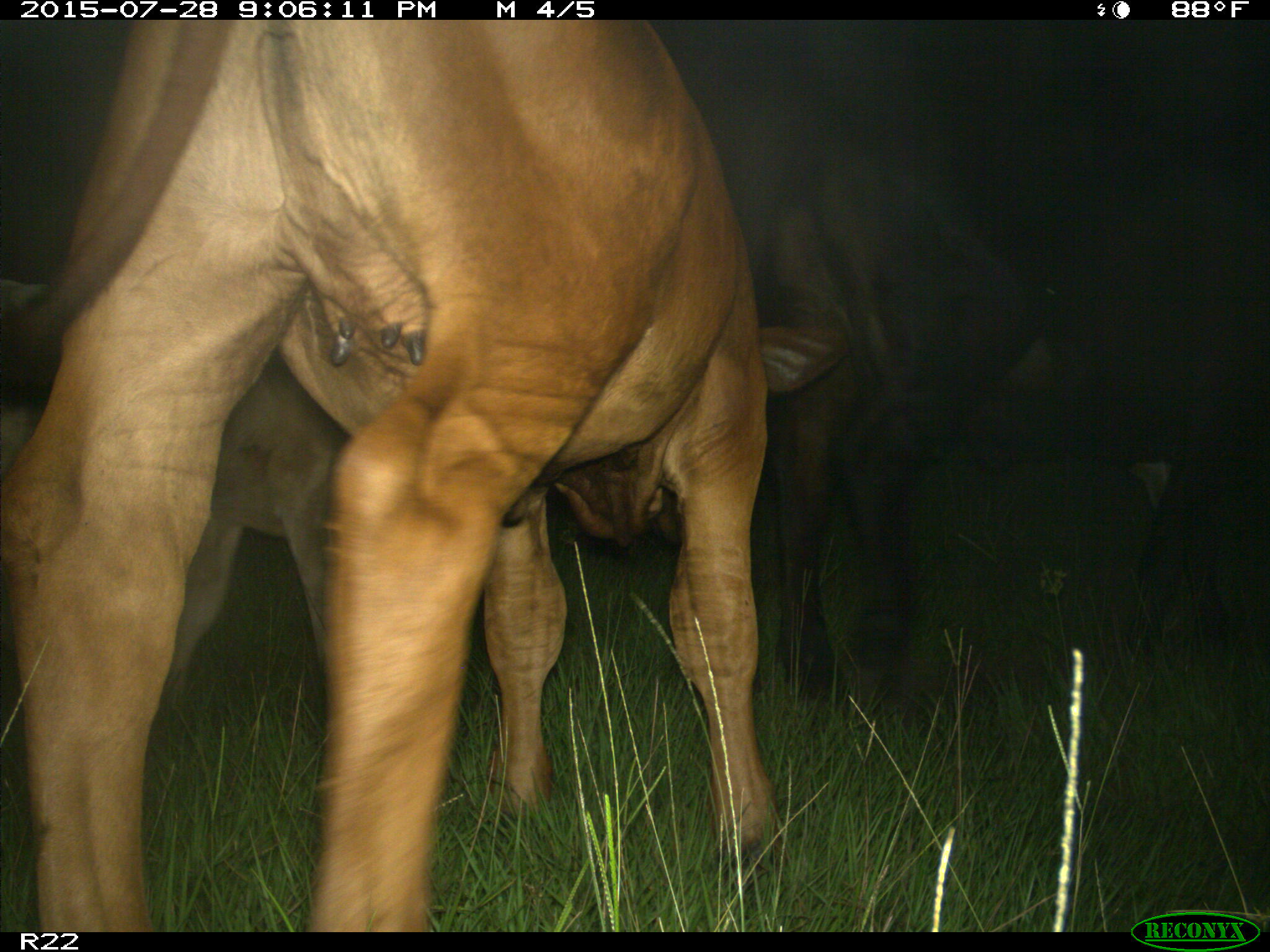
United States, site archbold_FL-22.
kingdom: Animalia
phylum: Chordata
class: Mammalia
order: Artiodactyla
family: Bovidae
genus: Bos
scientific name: Bos taurus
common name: domestic cow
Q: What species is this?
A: Bos taurus (domestic cow).